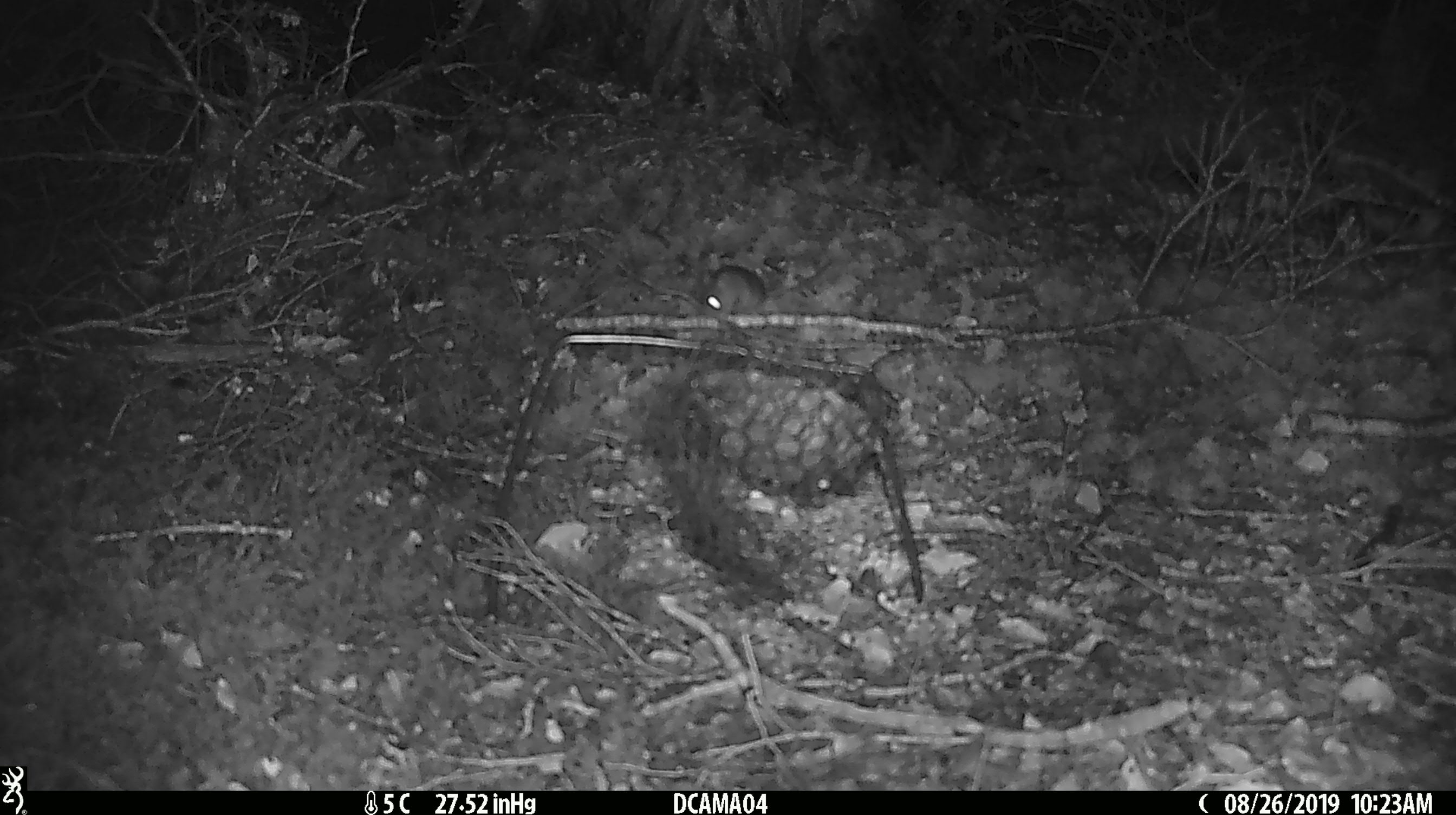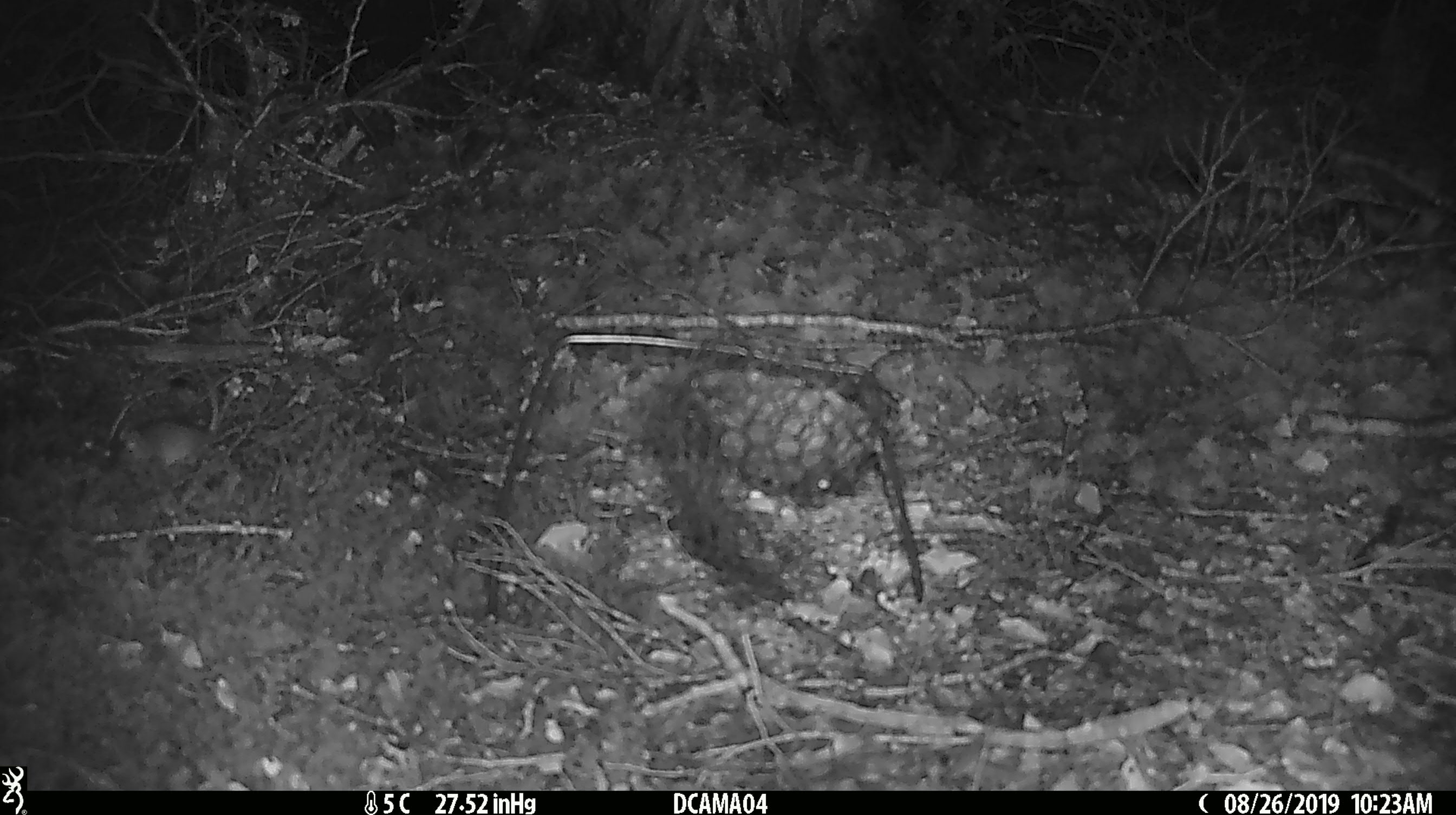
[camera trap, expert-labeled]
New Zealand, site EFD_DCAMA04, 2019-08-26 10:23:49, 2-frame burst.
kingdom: Animalia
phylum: Chordata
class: Mammalia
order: Rodentia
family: Muridae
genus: Mus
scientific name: Mus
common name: mouse